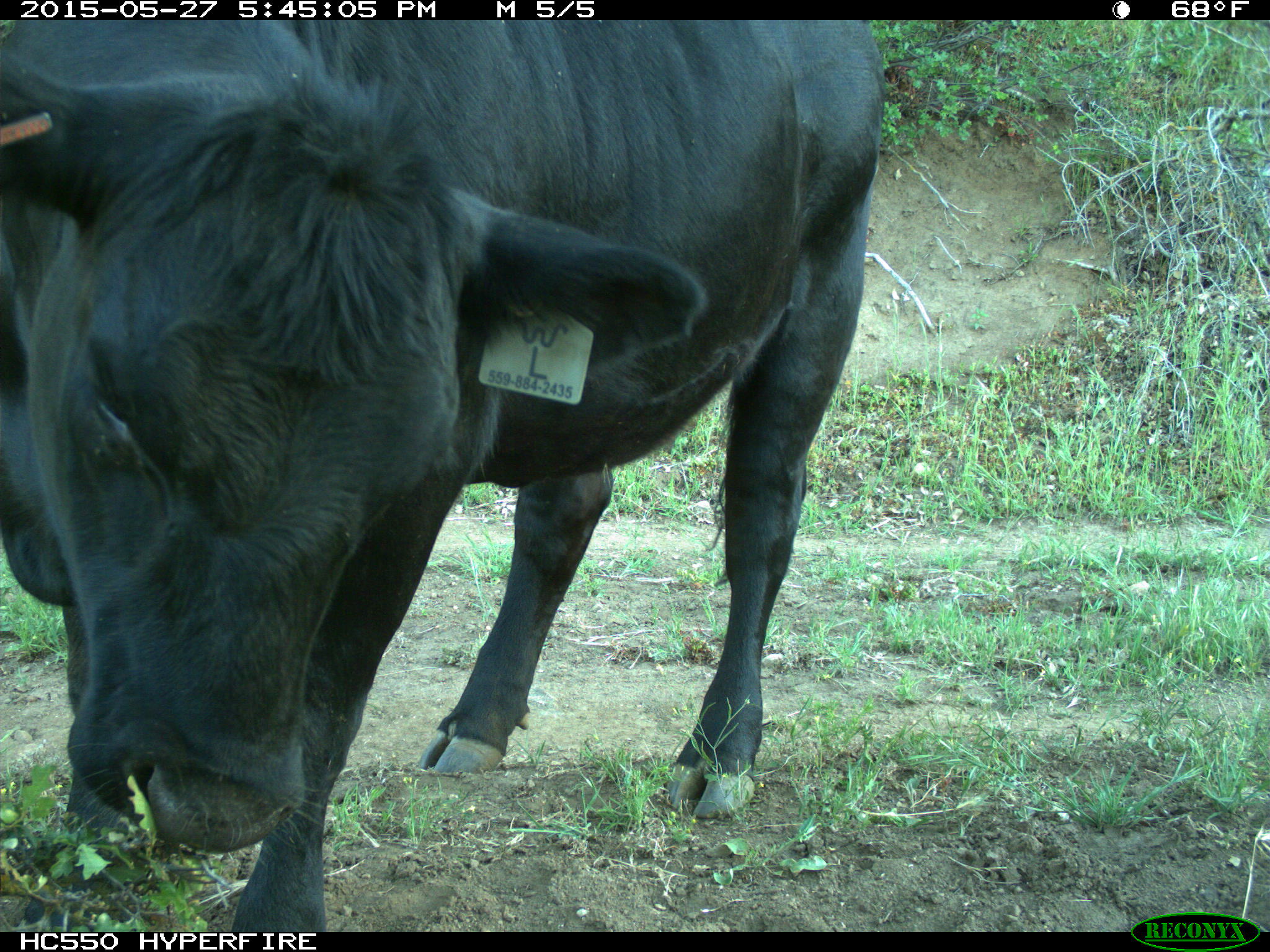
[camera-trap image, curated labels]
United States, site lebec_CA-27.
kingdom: Animalia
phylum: Chordata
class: Mammalia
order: Artiodactyla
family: Bovidae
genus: Bos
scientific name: Bos taurus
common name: domestic cow